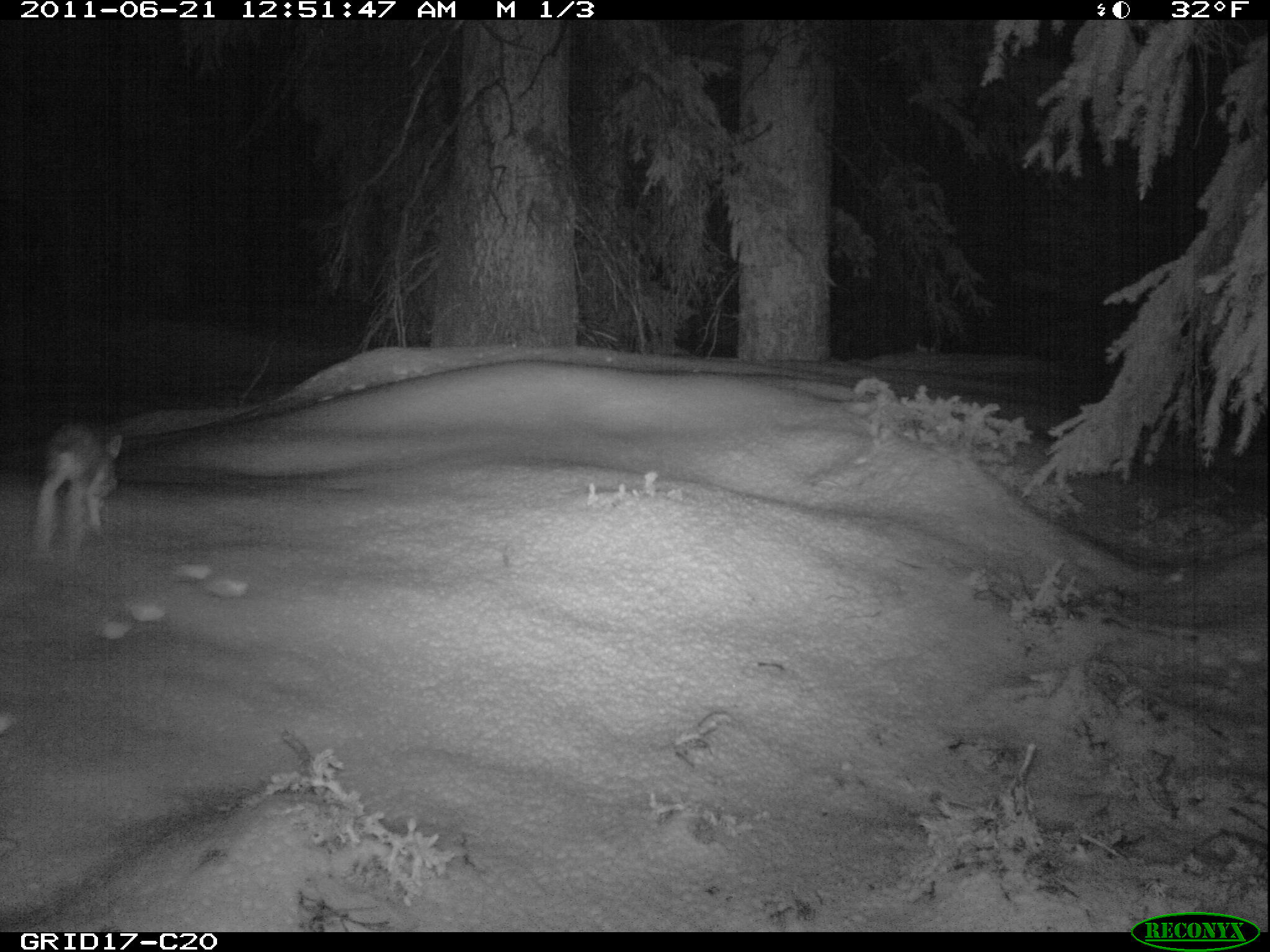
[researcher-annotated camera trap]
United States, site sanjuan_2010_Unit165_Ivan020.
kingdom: Animalia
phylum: Chordata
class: Mammalia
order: Lagomorpha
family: Leporidae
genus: Lepus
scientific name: Lepus americanus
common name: snowshoe hare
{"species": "Lepus americanus (snowshoe hare)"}